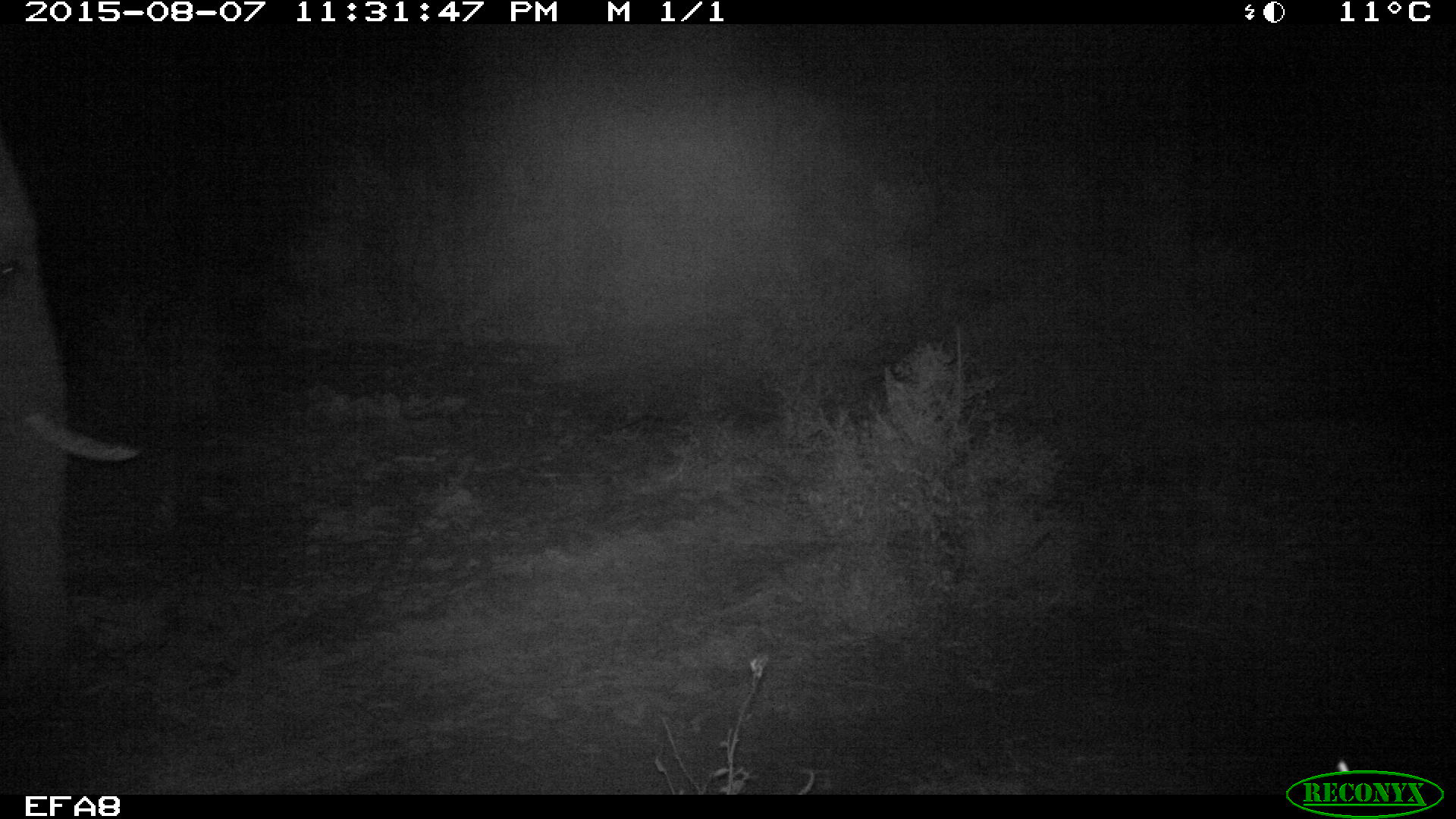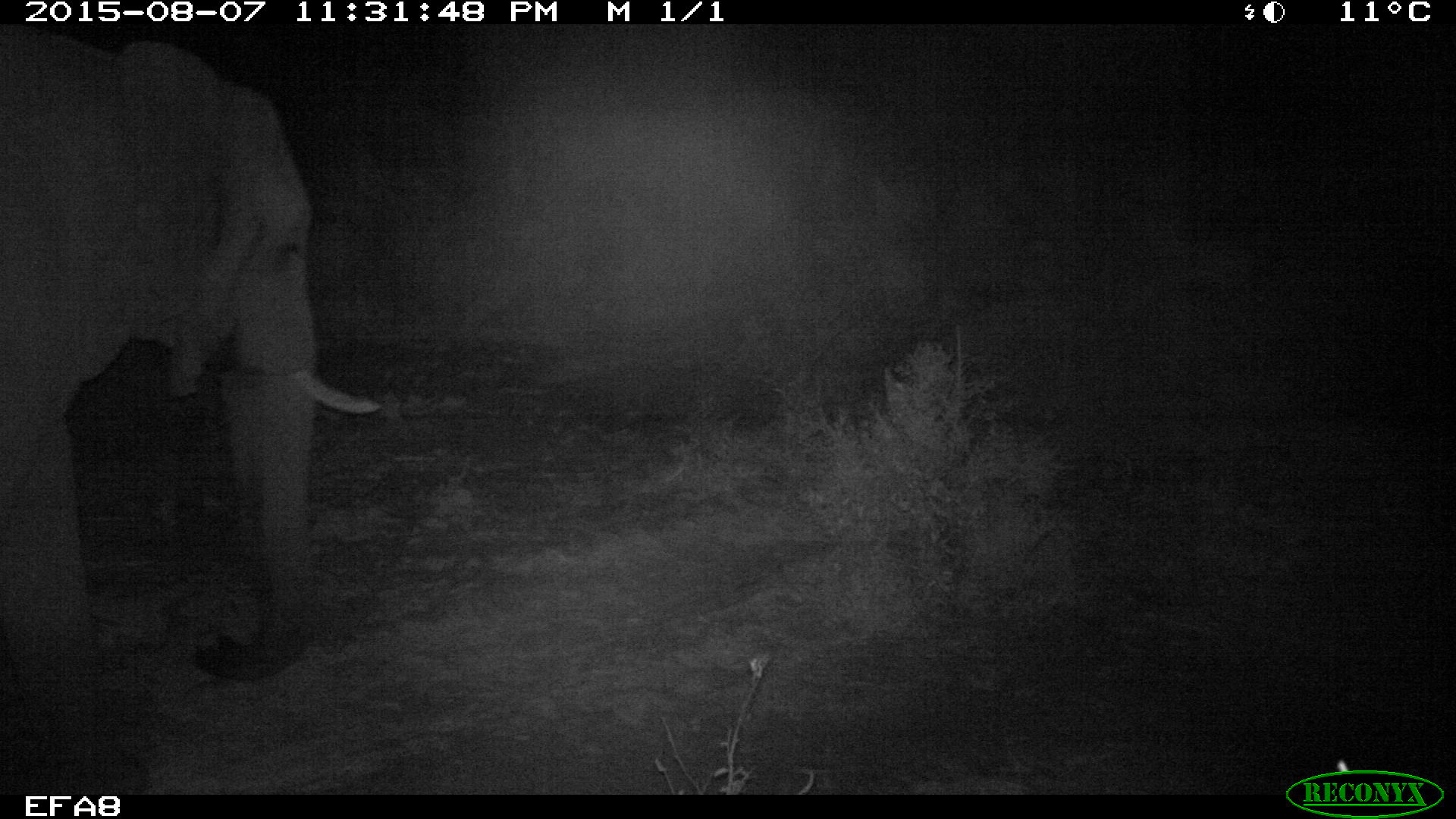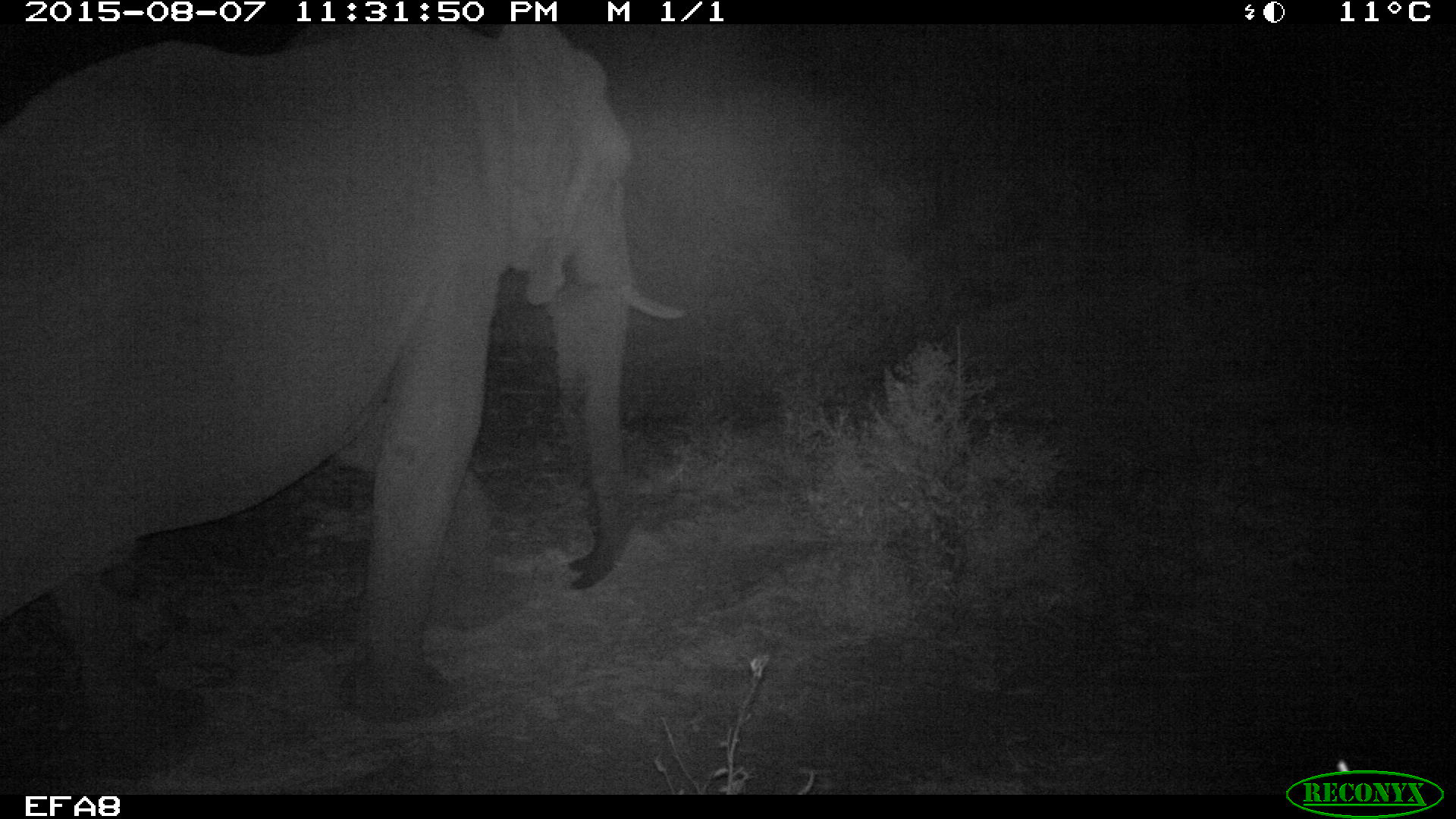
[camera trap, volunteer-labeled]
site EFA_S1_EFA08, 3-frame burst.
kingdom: Animalia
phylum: Chordata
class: Mammalia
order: Proboscidea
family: Elephantidae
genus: Loxodonta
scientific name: Loxodonta africana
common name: african bush elephant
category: elephant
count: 1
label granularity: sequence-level